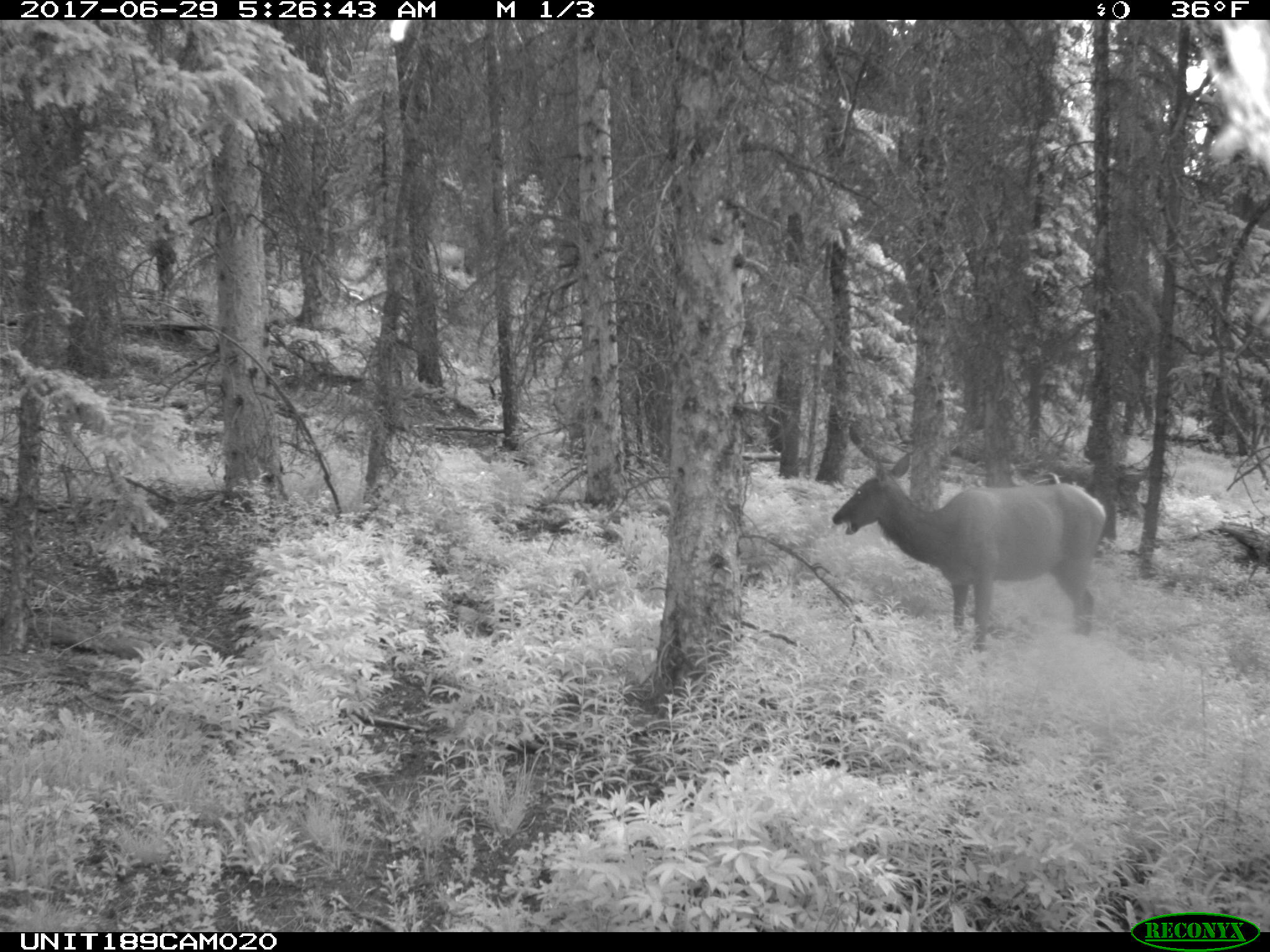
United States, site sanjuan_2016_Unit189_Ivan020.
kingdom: Animalia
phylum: Chordata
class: Mammalia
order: Artiodactyla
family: Cervidae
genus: Cervus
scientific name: Cervus elaphus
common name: red deer